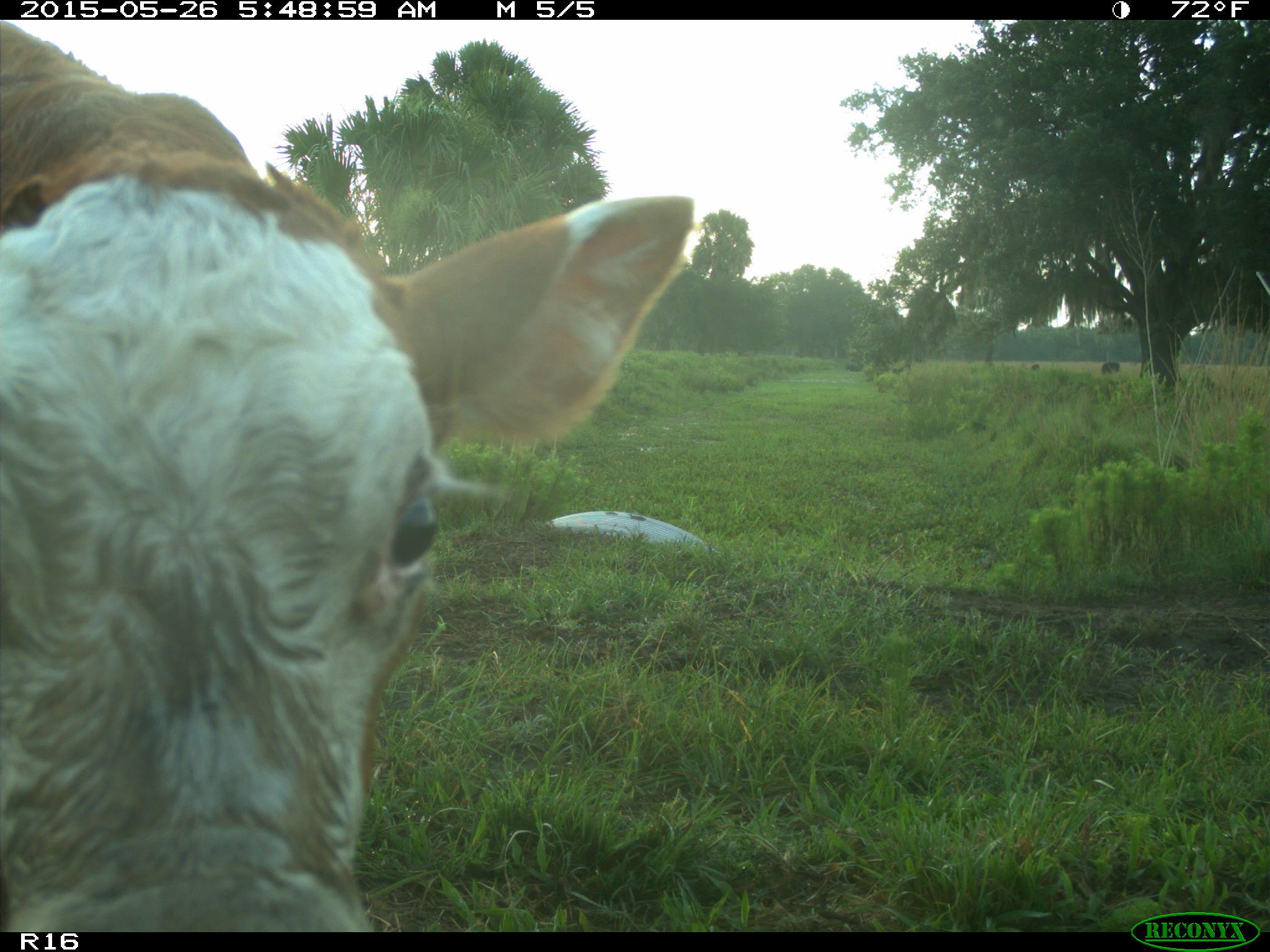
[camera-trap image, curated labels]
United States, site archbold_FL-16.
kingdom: Animalia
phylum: Chordata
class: Mammalia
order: Artiodactyla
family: Bovidae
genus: Bos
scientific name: Bos taurus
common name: domestic cow